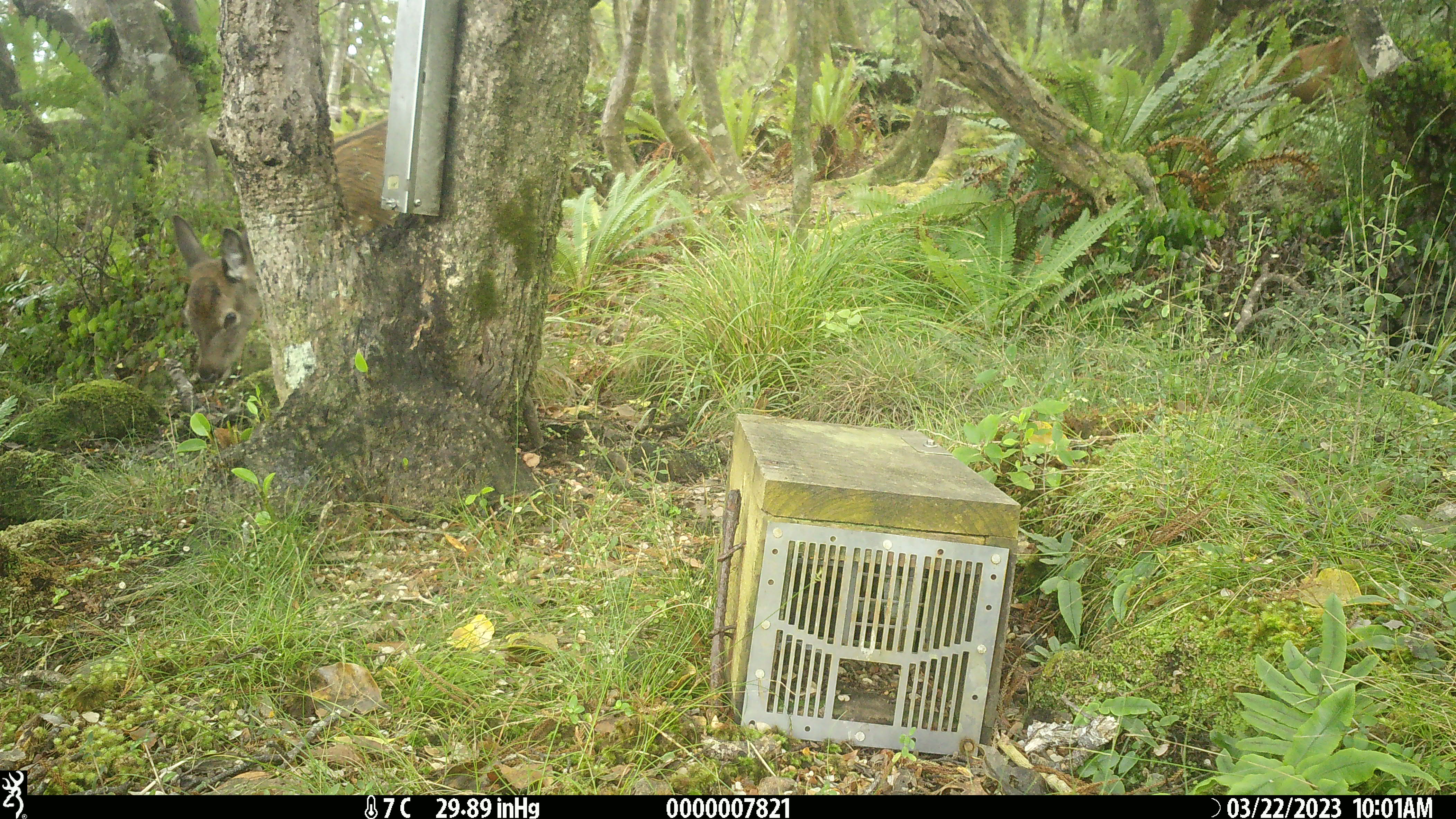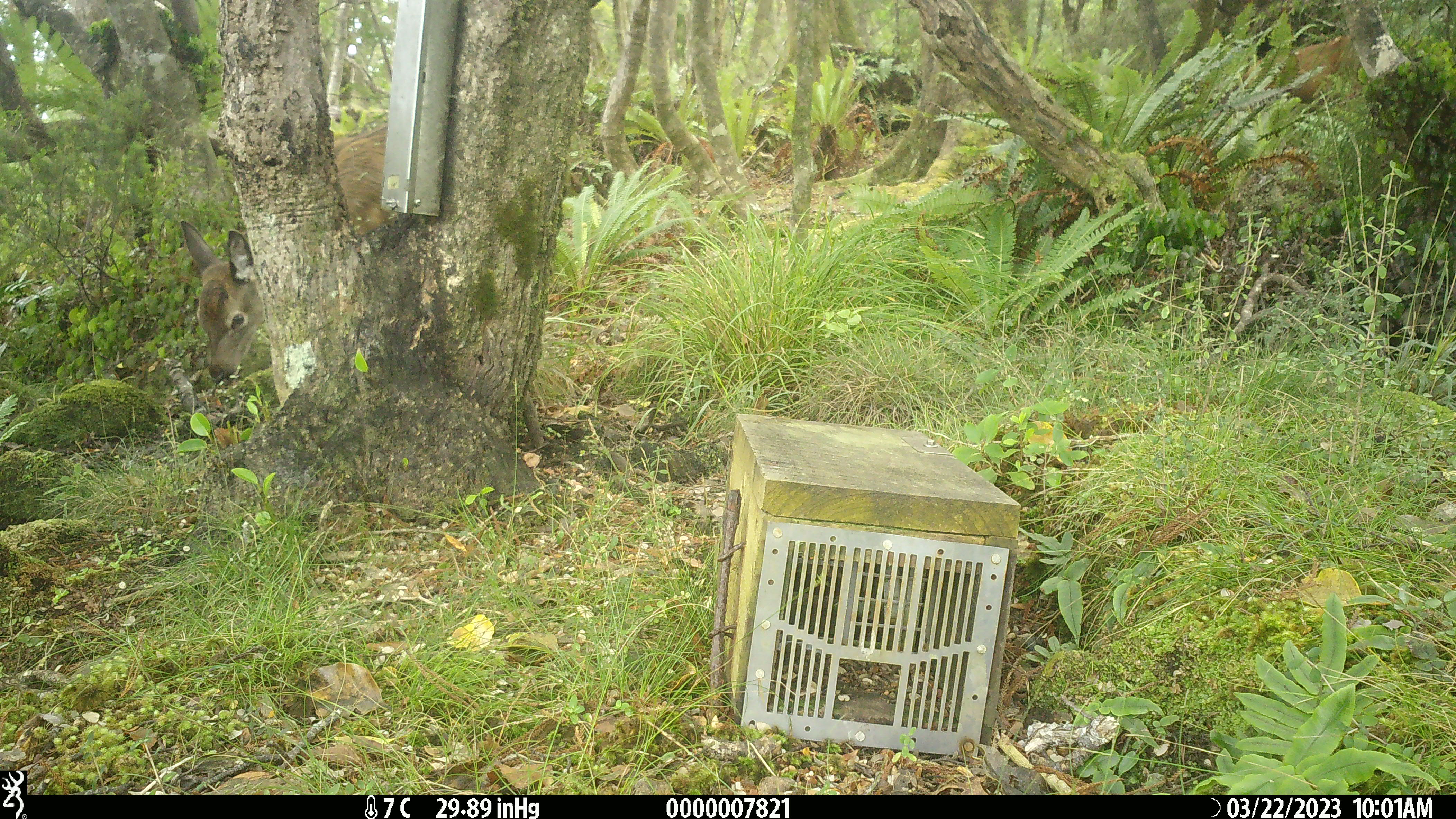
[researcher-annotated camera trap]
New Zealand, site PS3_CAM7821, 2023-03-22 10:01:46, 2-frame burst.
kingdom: Animalia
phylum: Chordata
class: Mammalia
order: Artiodactyla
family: Cervidae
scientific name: Cervidae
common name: deer